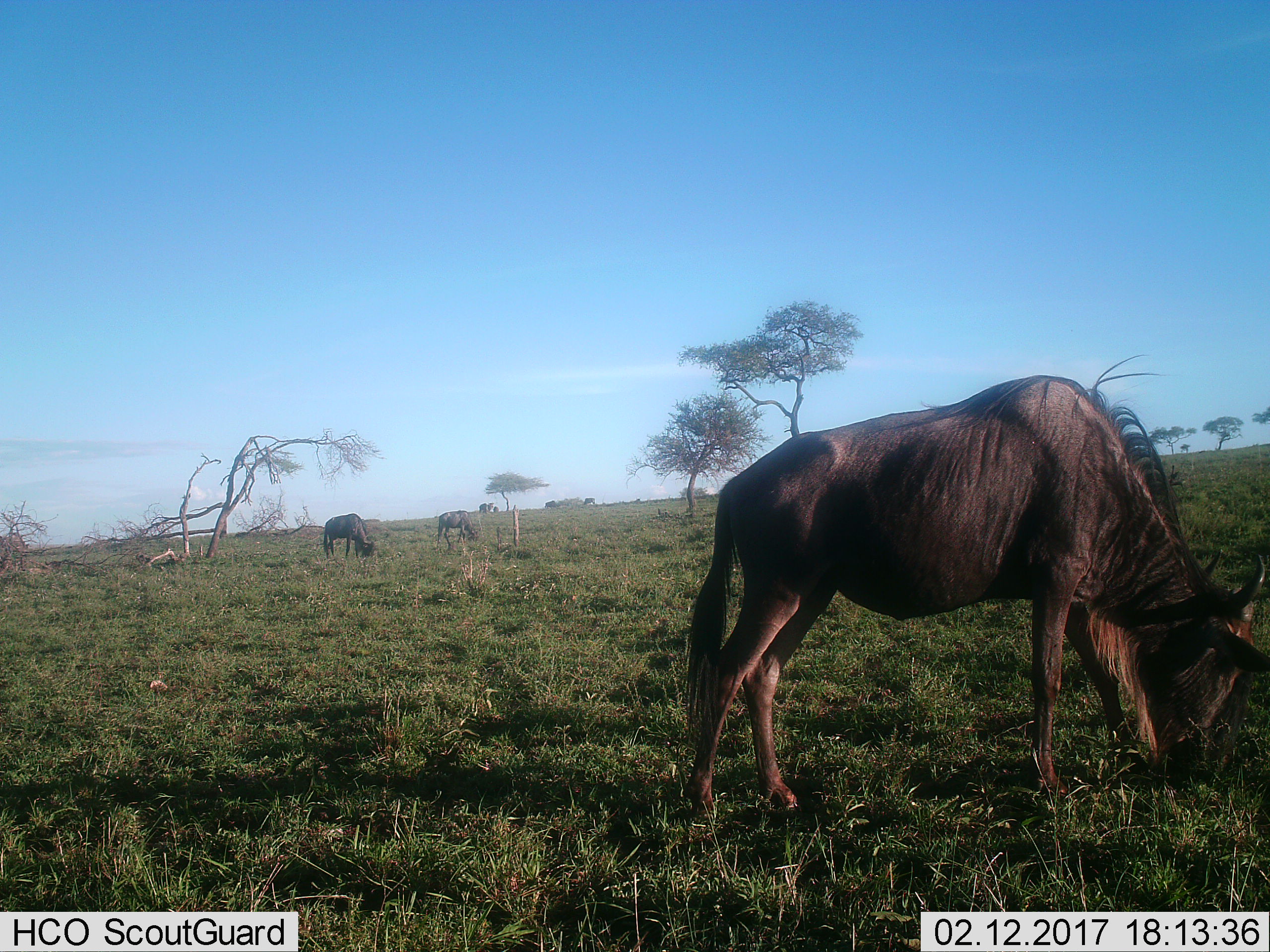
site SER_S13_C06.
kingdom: Animalia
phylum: Chordata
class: Mammalia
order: Artiodactyla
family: Bovidae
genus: Connochaetes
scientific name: Connochaetes taurinus taurinus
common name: blue wildebeest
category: wildebeestblue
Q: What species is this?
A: Wildebeestblue (blue wildebeest) (Connochaetes taurinus taurinus).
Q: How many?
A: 5.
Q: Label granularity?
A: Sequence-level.